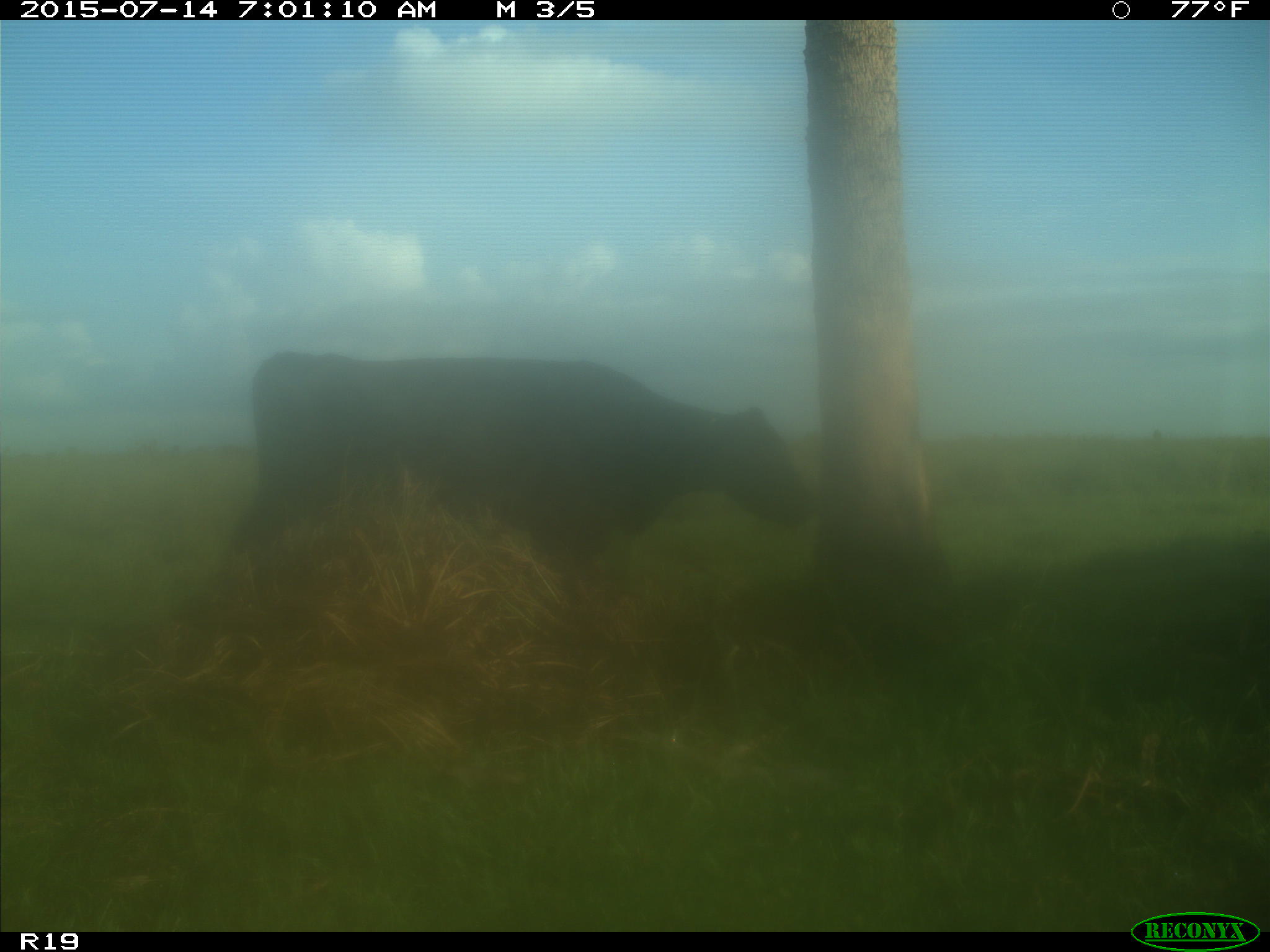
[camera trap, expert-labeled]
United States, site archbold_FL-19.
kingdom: Animalia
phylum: Chordata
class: Mammalia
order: Artiodactyla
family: Bovidae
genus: Bos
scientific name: Bos taurus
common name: domestic cow